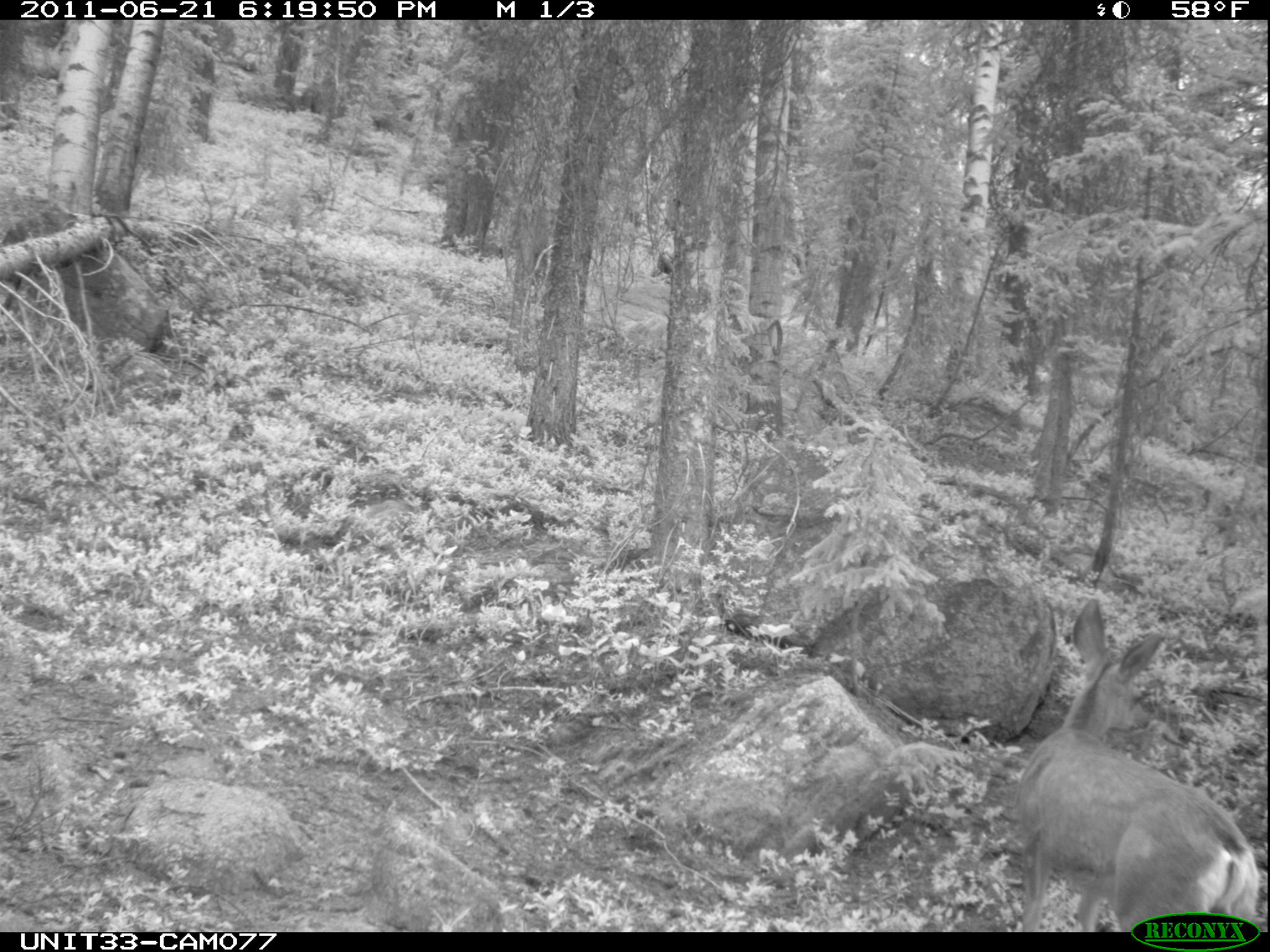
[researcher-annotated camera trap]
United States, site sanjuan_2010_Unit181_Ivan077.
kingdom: Animalia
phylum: Chordata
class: Mammalia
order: Artiodactyla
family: Cervidae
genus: Odocoileus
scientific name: Odocoileus hemionus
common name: mule deer